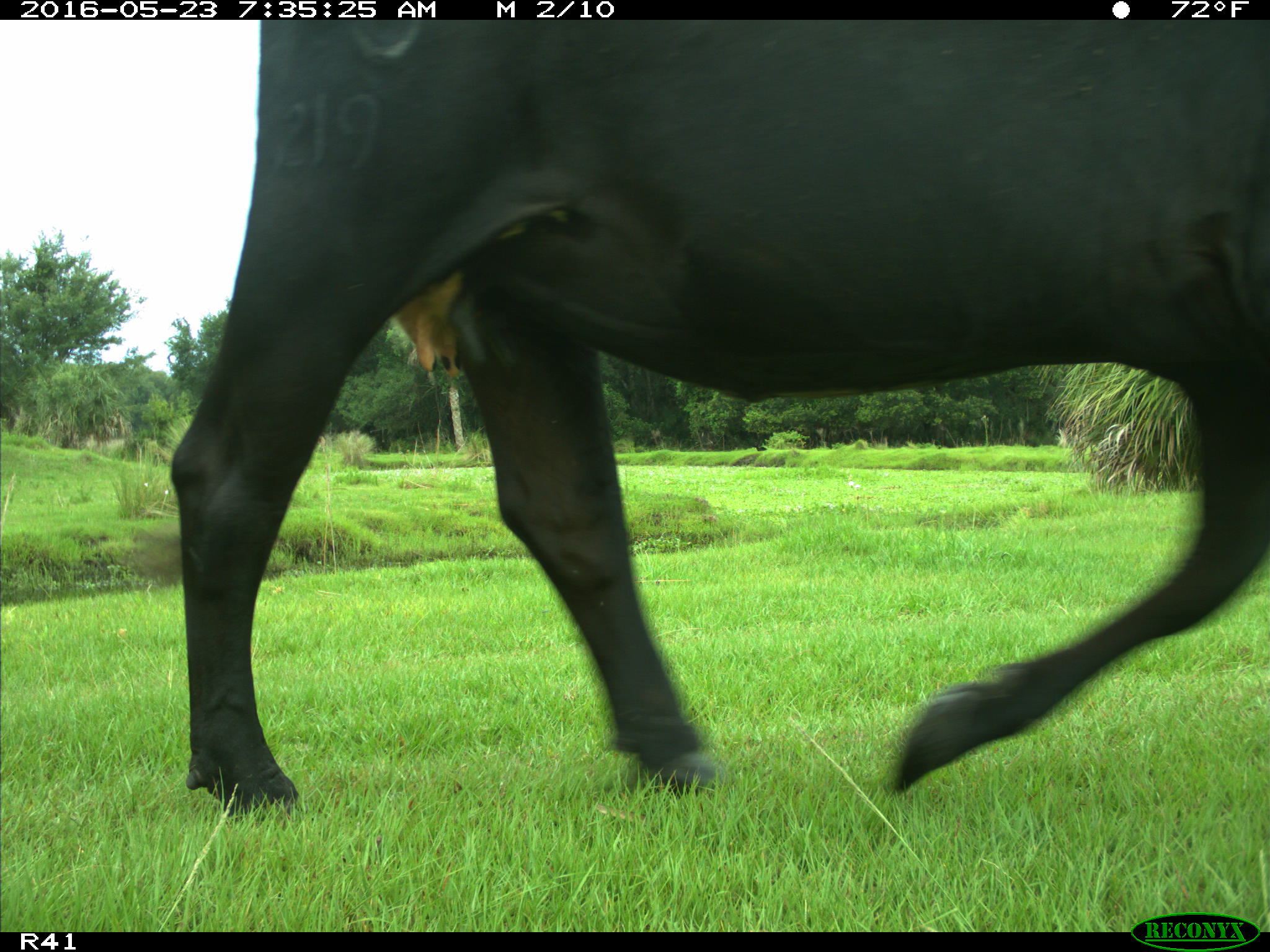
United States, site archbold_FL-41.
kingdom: Animalia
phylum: Chordata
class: Mammalia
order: Artiodactyla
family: Bovidae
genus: Bos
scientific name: Bos taurus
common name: domestic cow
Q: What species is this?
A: Bos taurus (domestic cow).